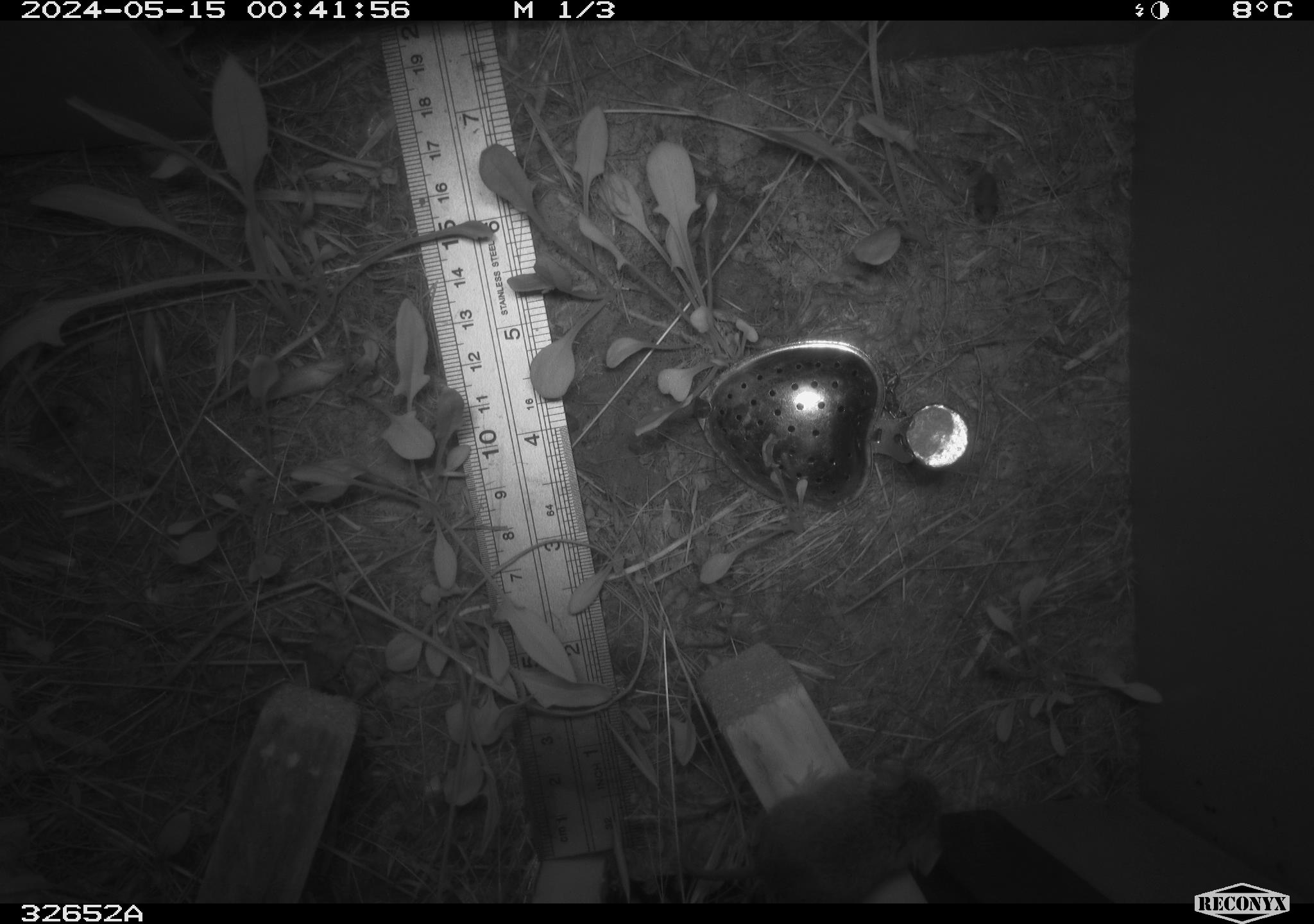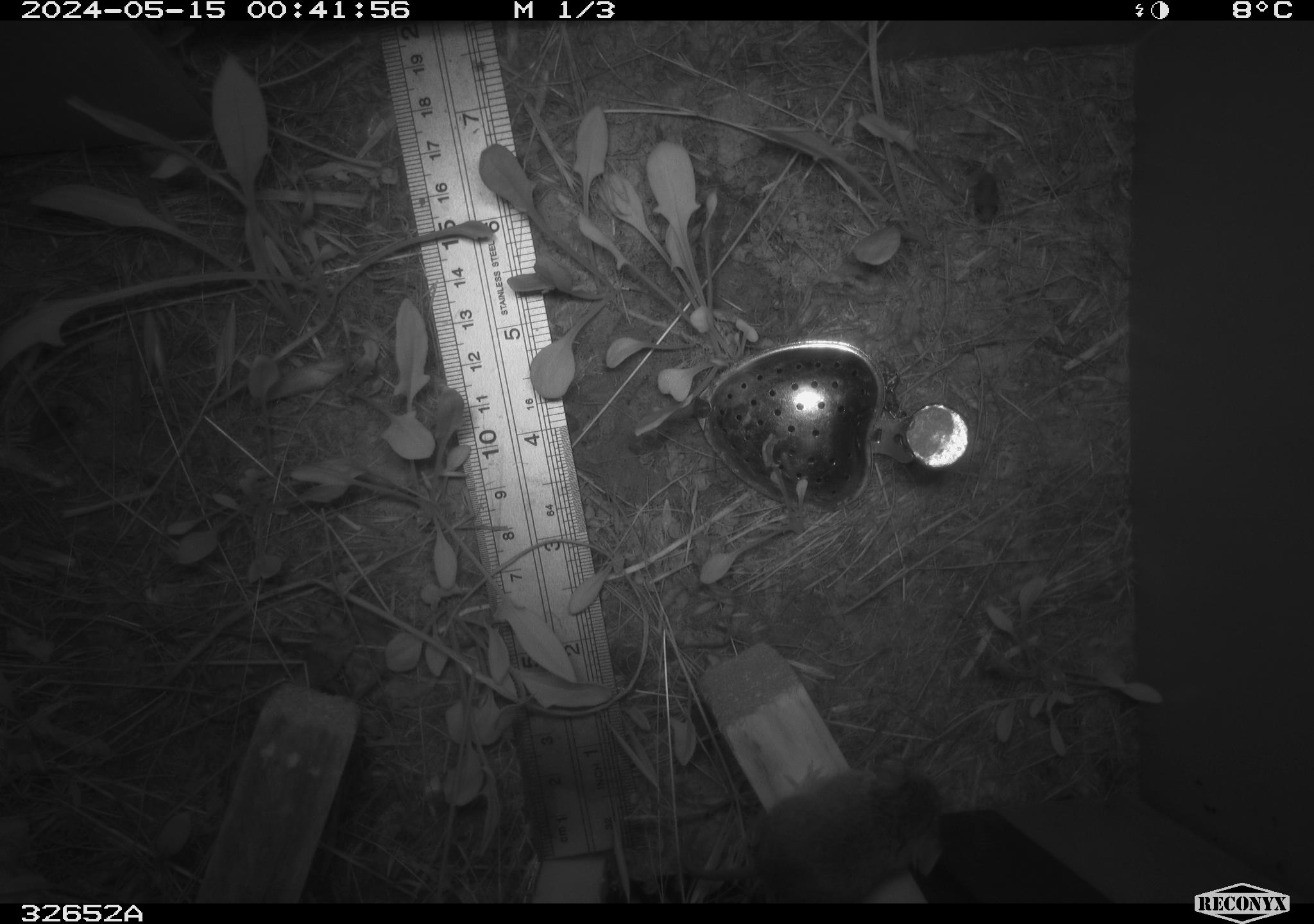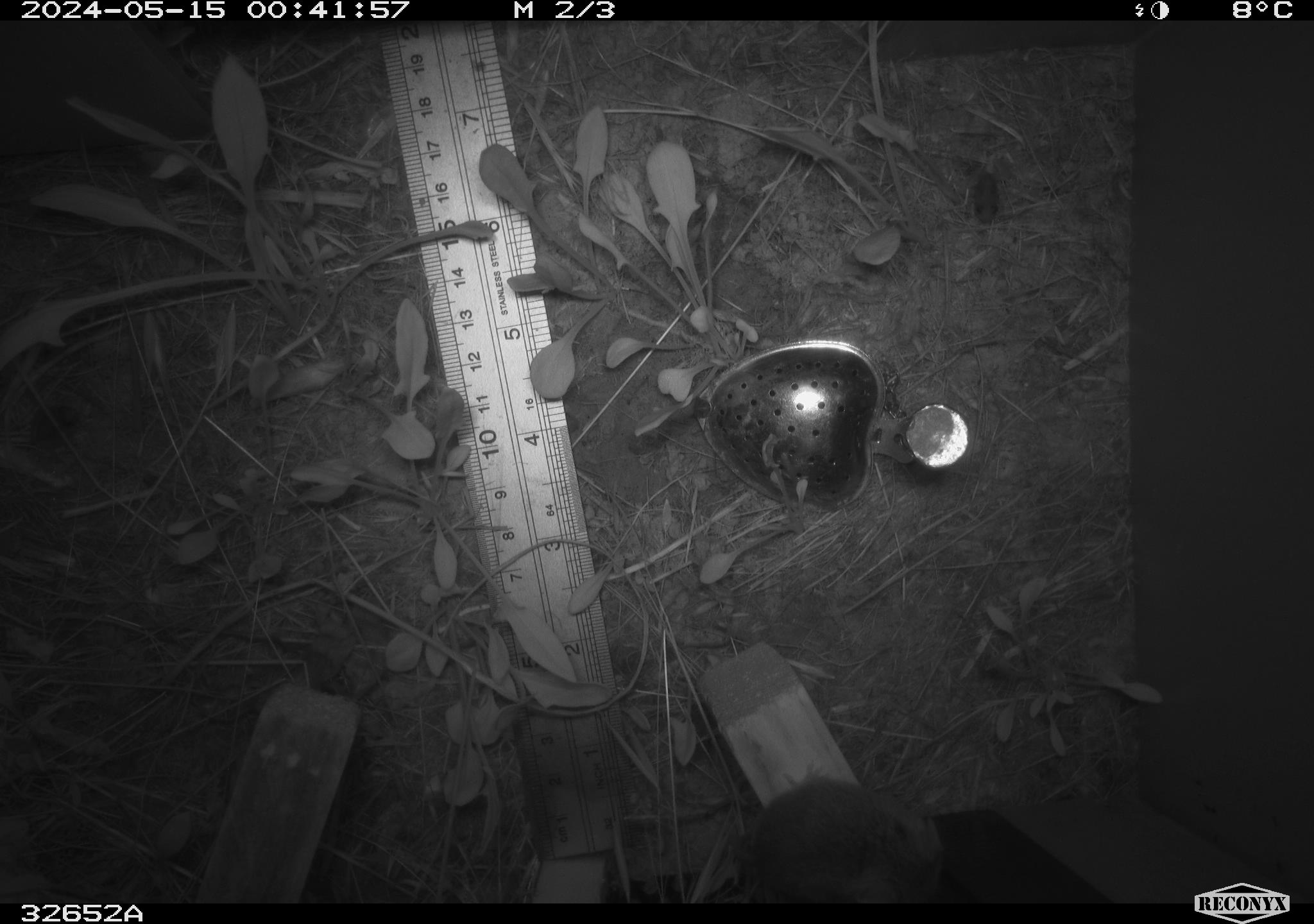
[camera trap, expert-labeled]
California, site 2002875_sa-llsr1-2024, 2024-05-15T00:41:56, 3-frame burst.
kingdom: Animalia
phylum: Chordata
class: Mammalia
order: Rodentia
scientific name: Rodentia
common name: mouse species